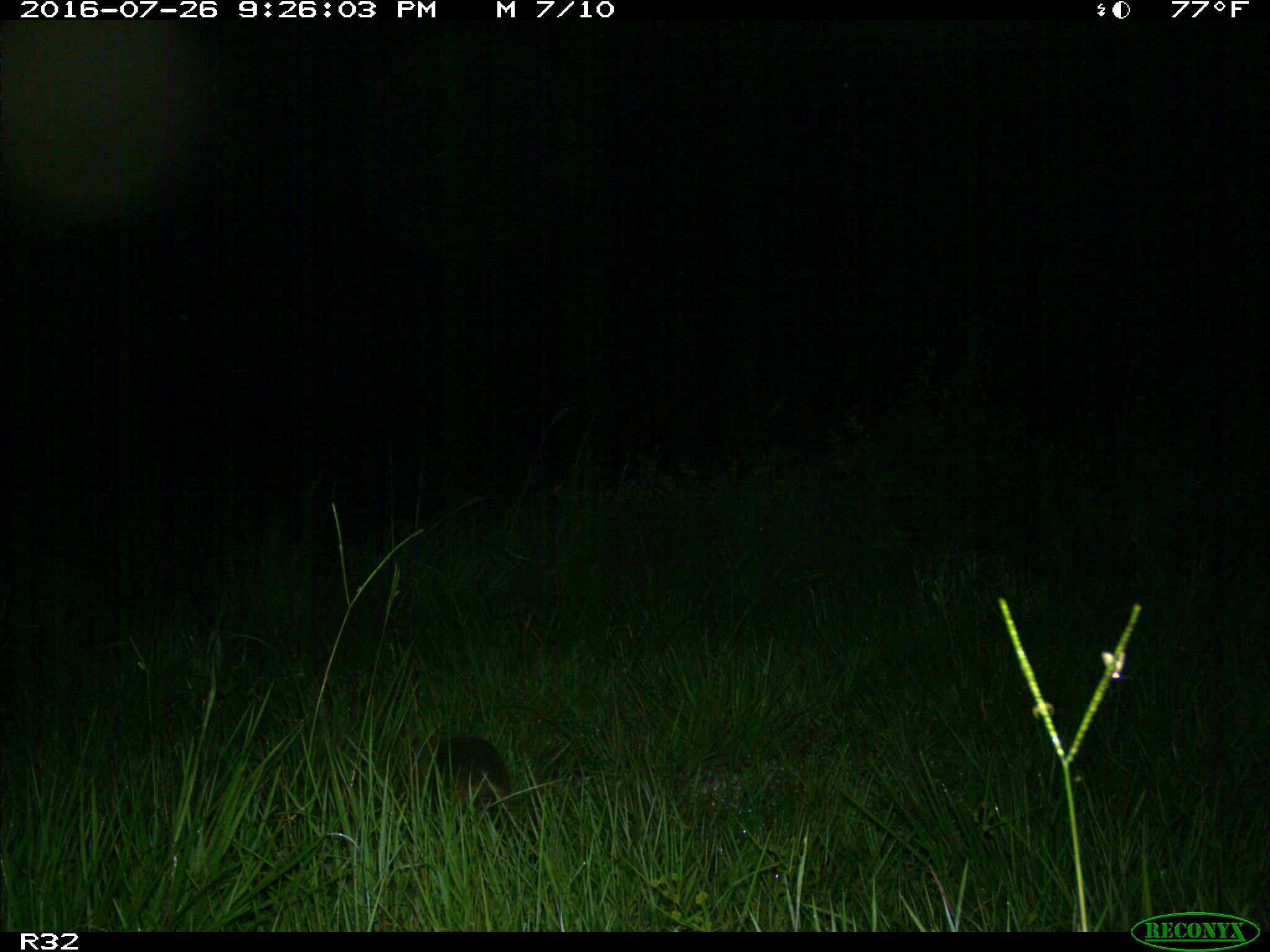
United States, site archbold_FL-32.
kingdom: Animalia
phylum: Chordata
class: Mammalia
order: Cingulata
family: Dasypodidae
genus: Dasypus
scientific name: Dasypus novemcinctus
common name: nine-banded armadillo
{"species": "Dasypus novemcinctus (nine-banded armadillo)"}